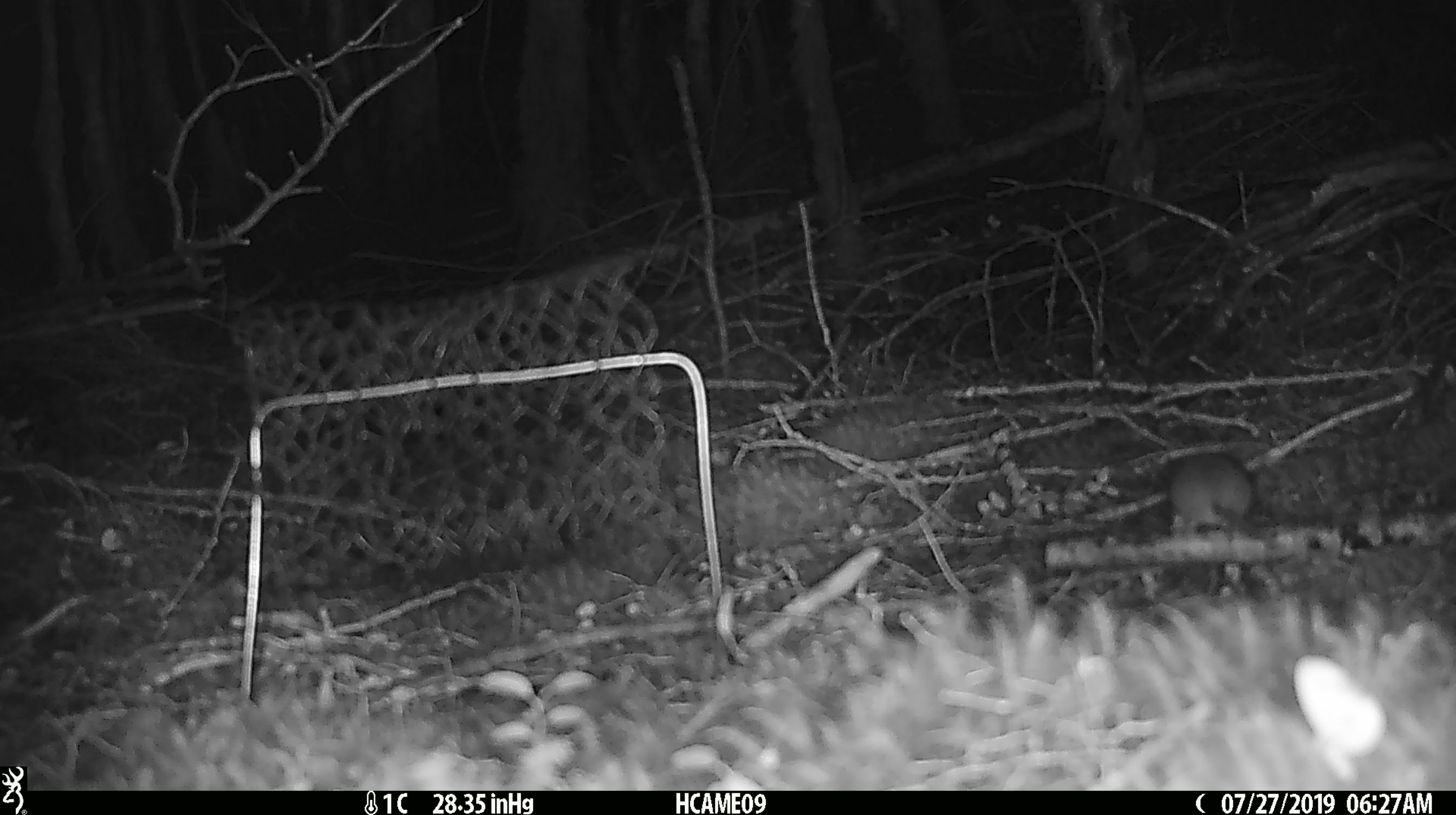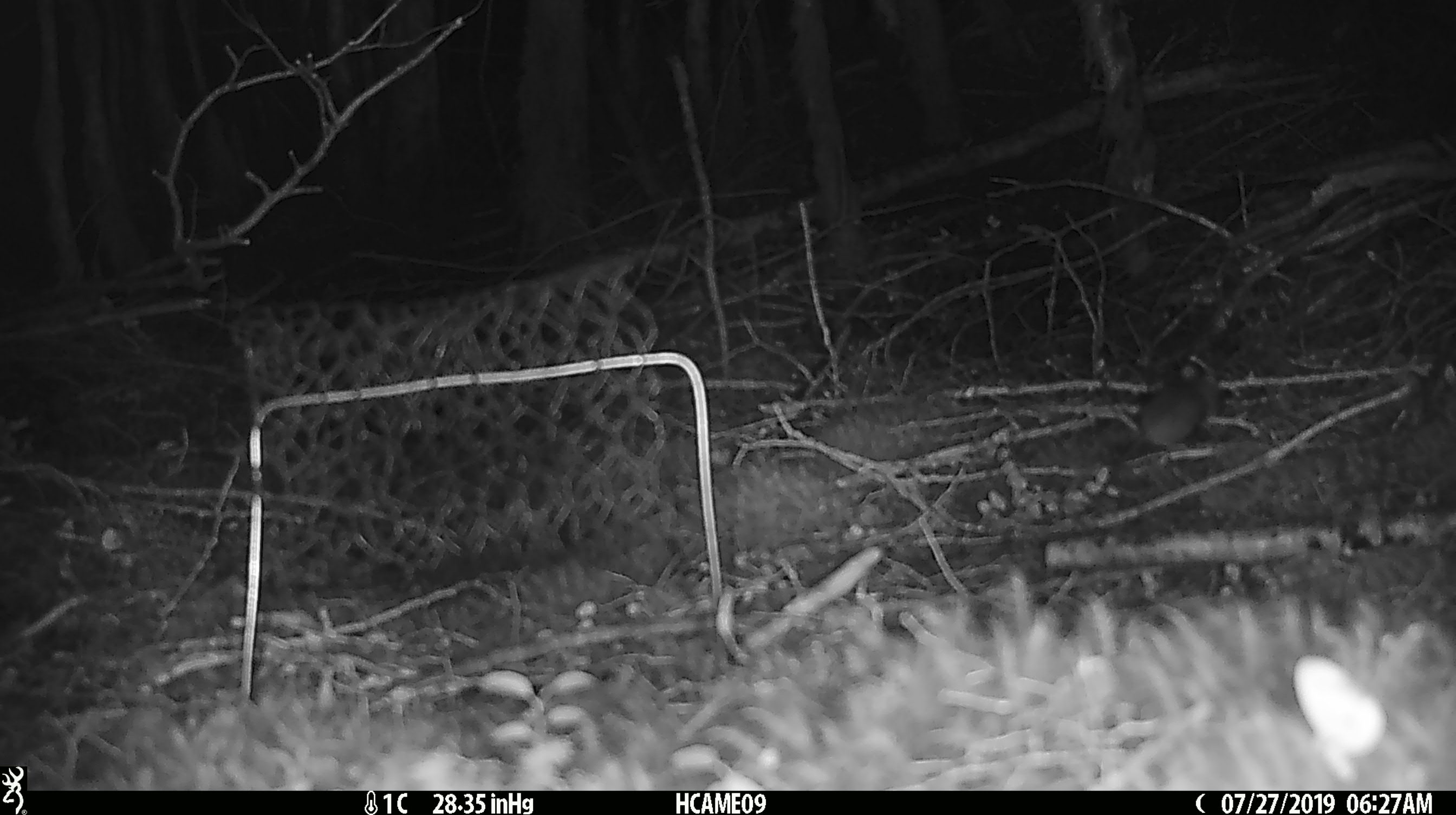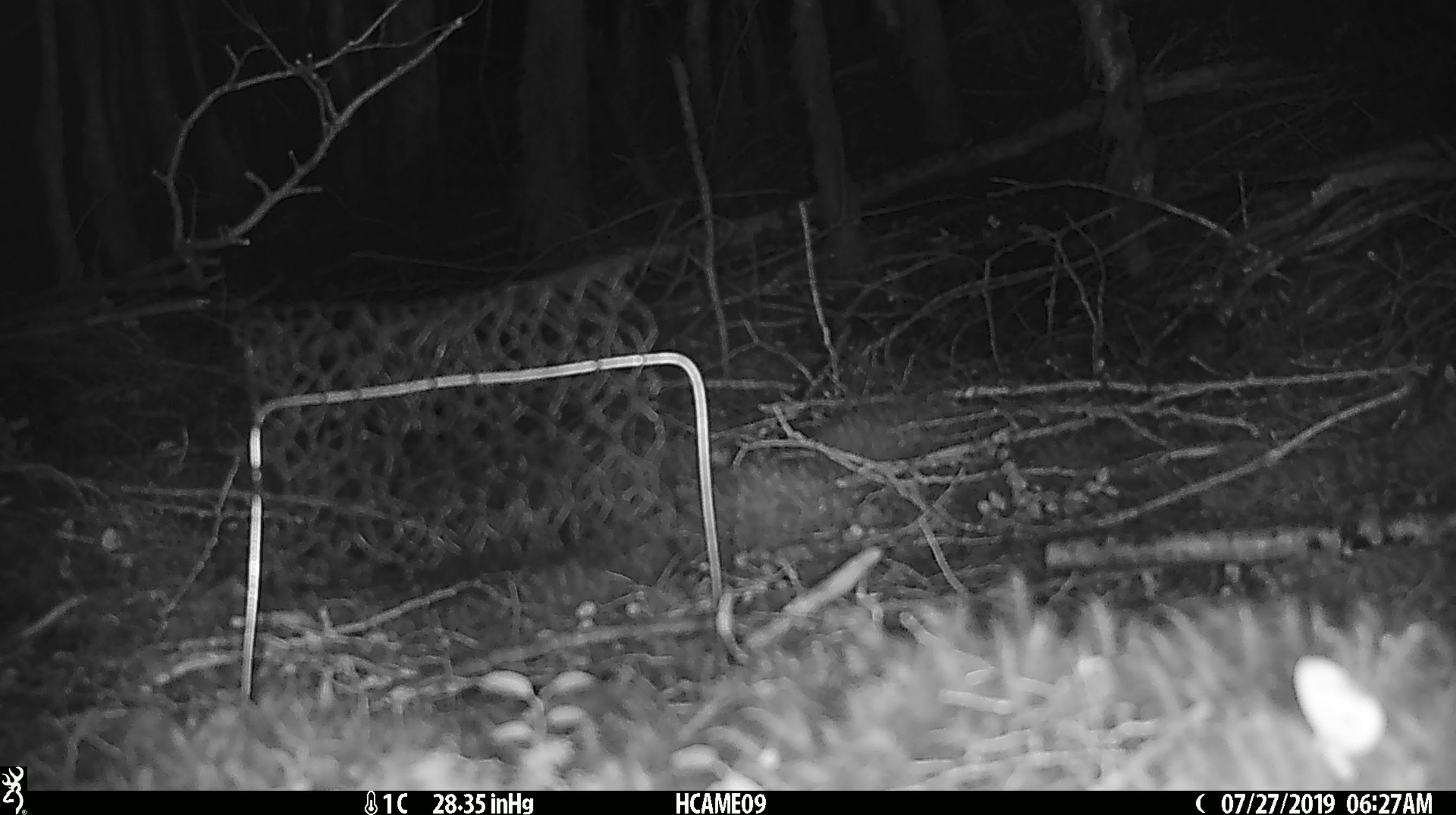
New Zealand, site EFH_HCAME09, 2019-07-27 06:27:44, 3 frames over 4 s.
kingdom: Animalia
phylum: Chordata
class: Mammalia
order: Rodentia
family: Muridae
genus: Mus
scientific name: Mus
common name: mouse